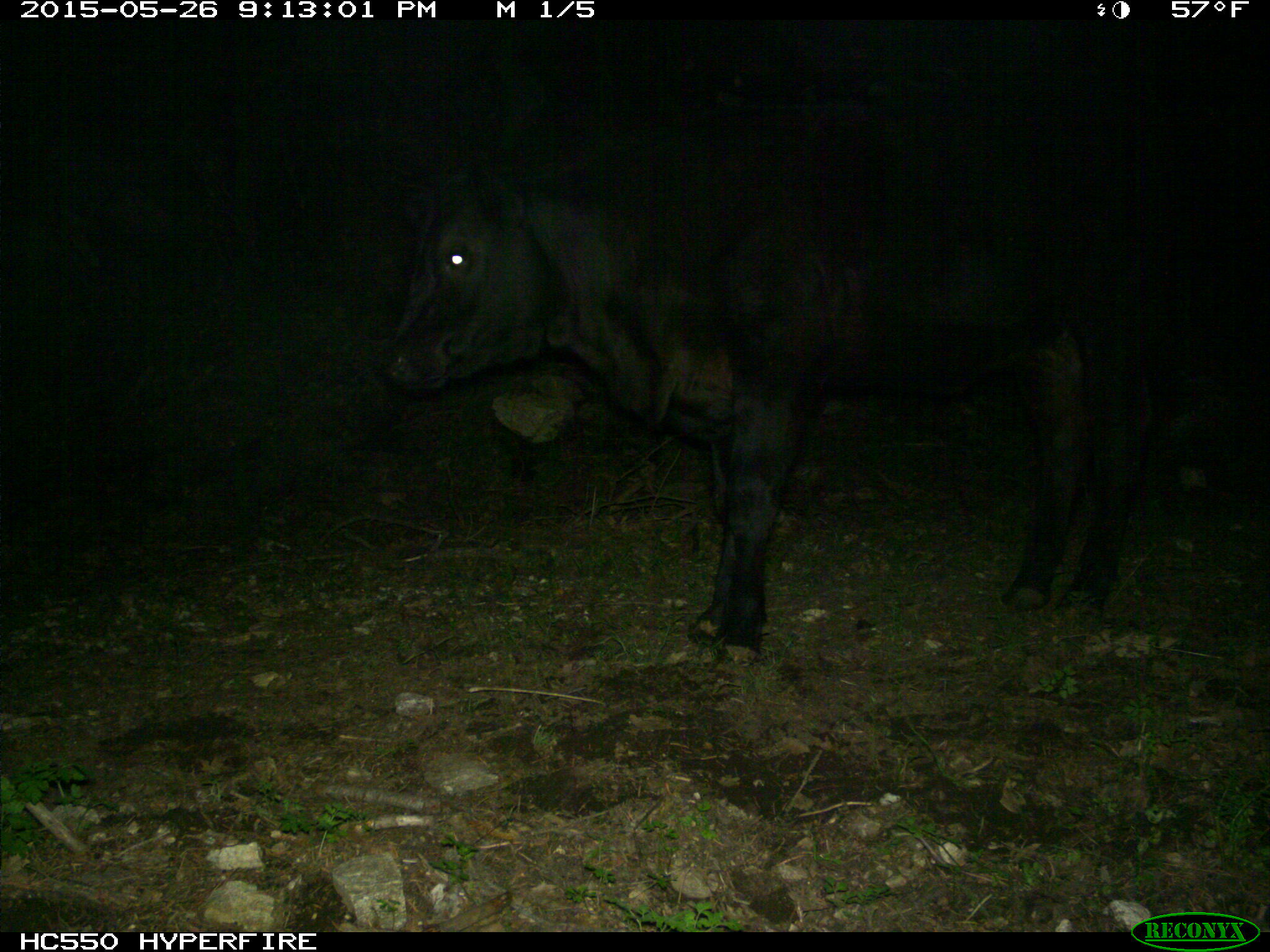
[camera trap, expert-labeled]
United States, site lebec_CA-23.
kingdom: Animalia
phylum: Chordata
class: Mammalia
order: Artiodactyla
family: Bovidae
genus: Bos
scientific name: Bos taurus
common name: domestic cow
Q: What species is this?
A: Bos taurus (domestic cow).